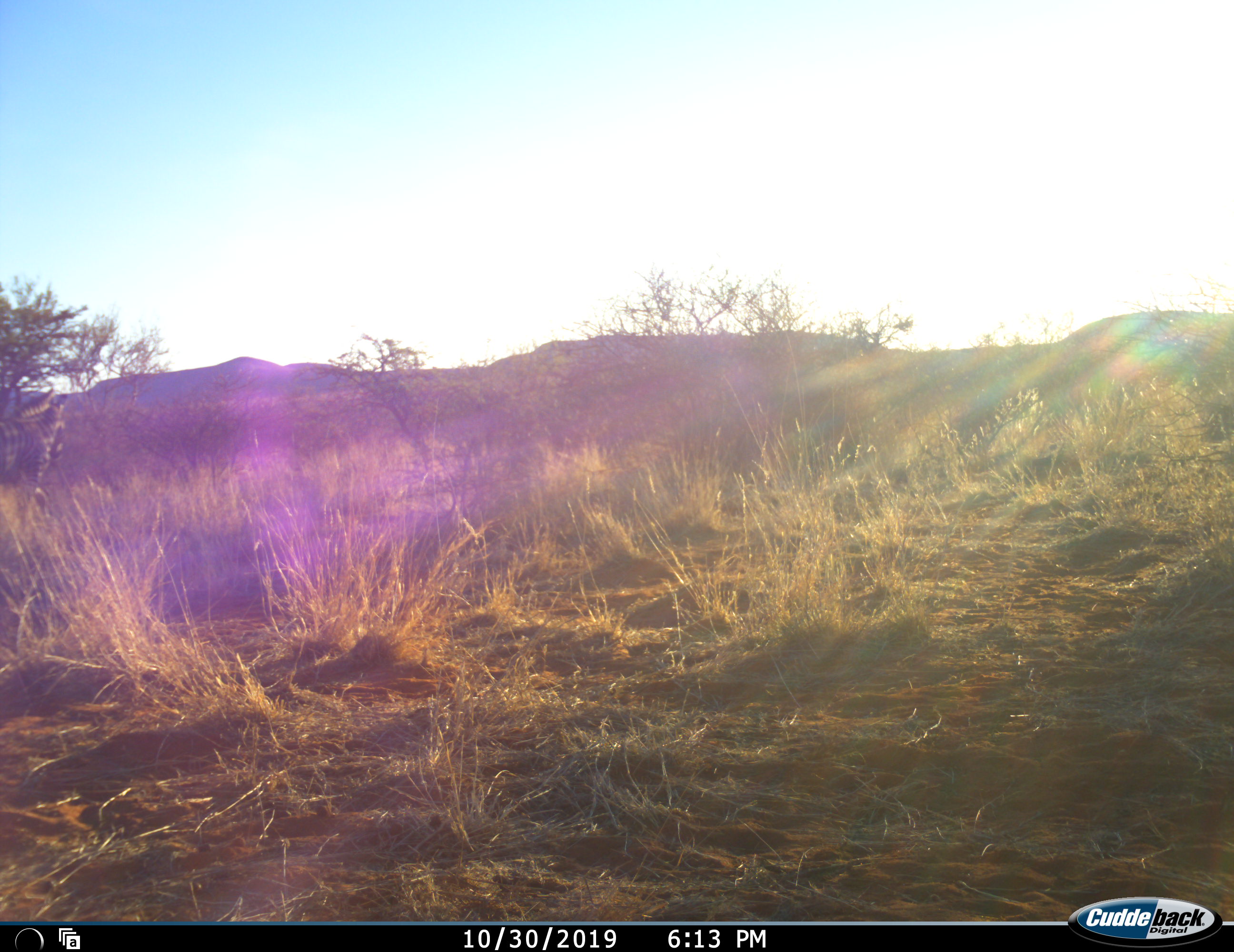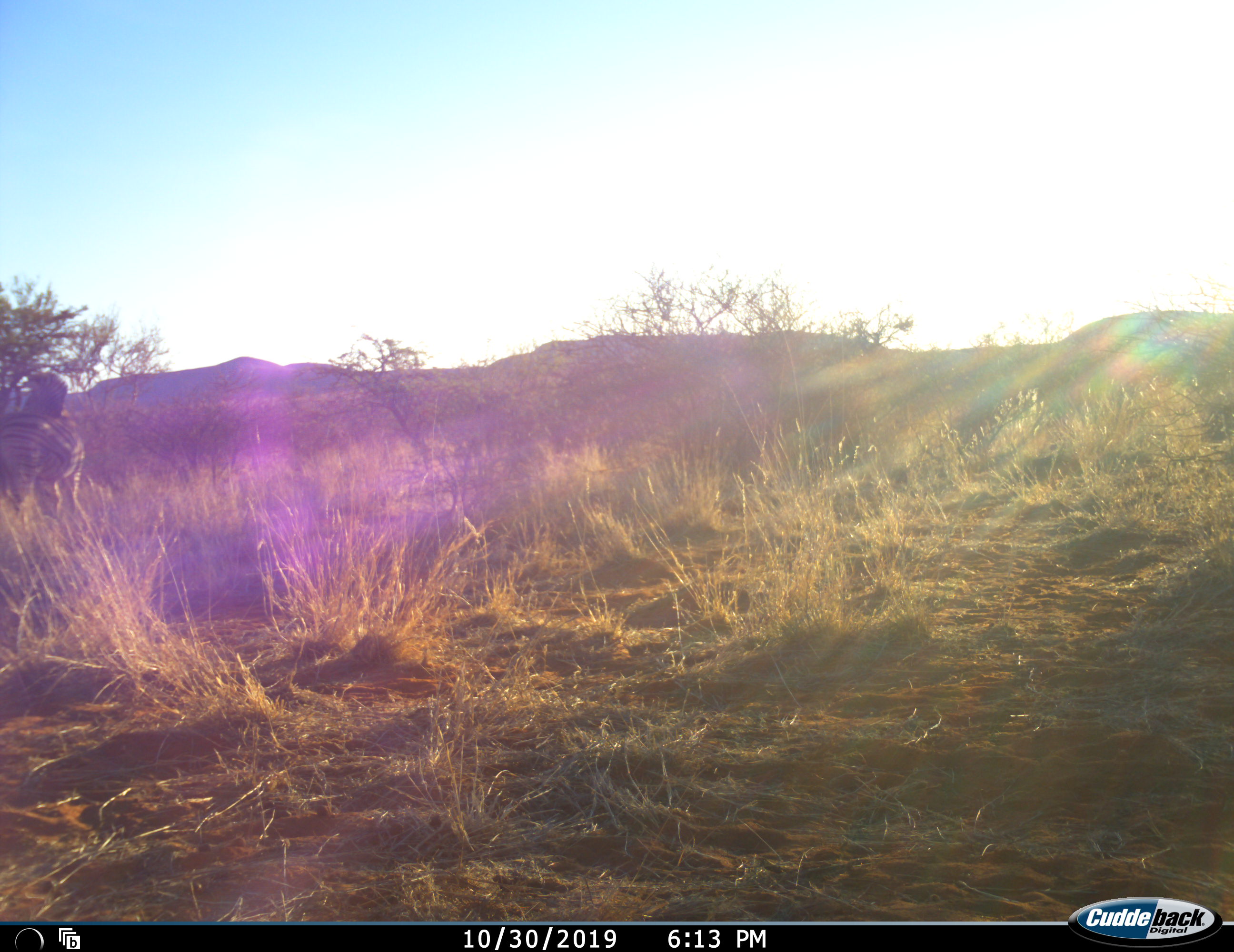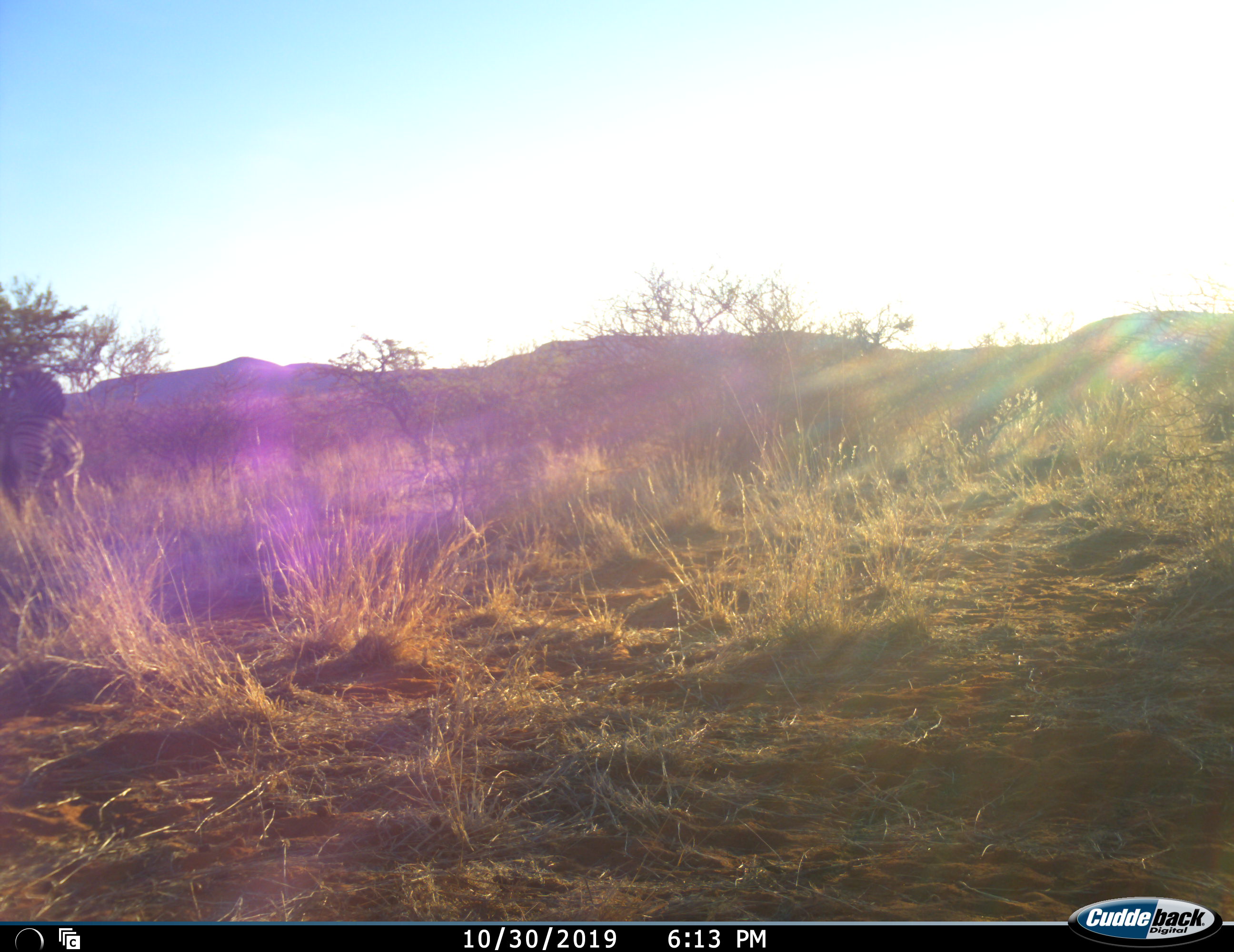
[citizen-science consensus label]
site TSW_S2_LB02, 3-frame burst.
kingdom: Animalia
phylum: Chordata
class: Mammalia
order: Perissodactyla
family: Equidae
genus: Equus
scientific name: Equus quagga burchellii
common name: burchell's zebra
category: zebraburchells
Zebraburchells (burchell's zebra) (Equus quagga burchellii), count 1. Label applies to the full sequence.